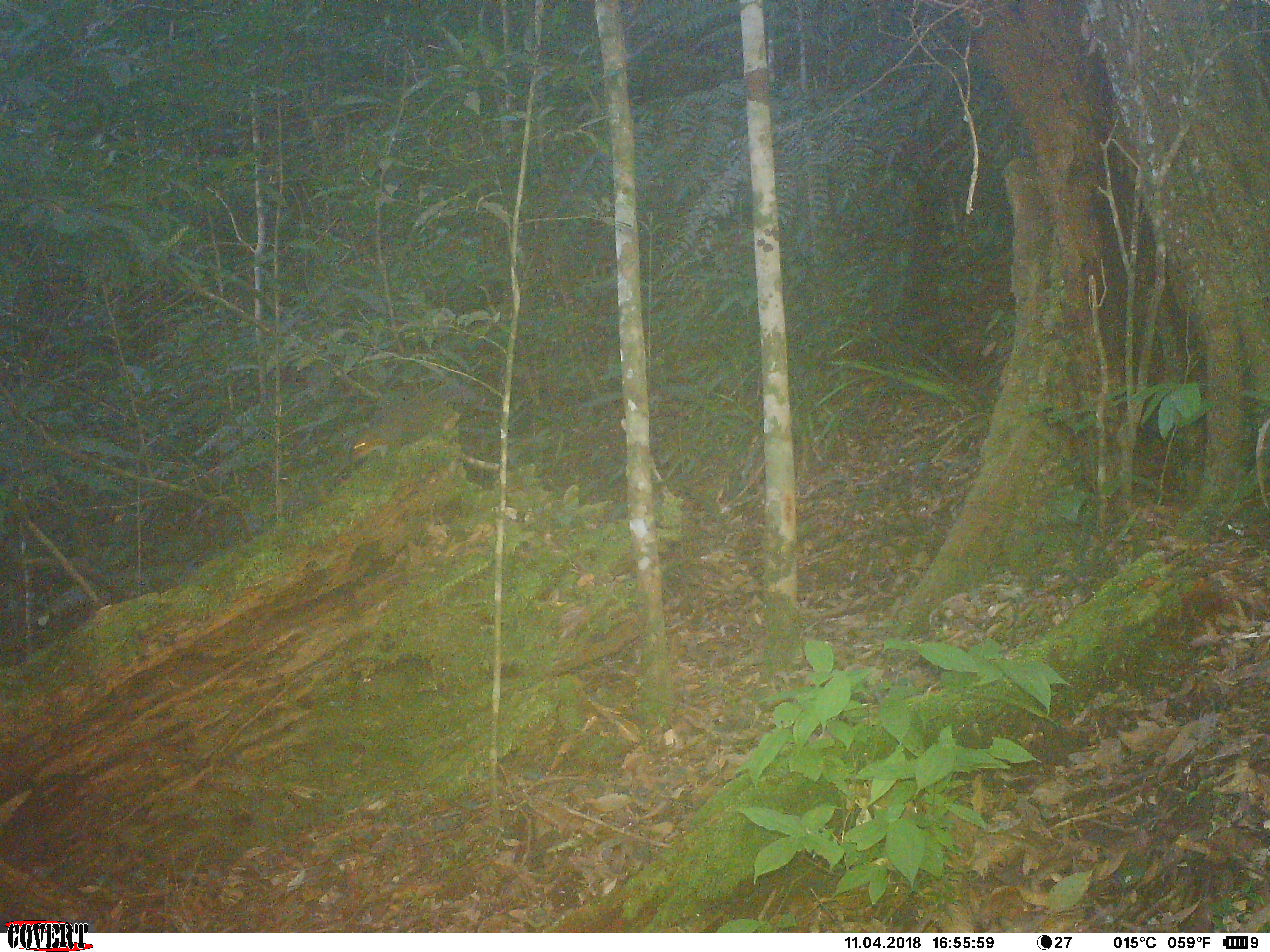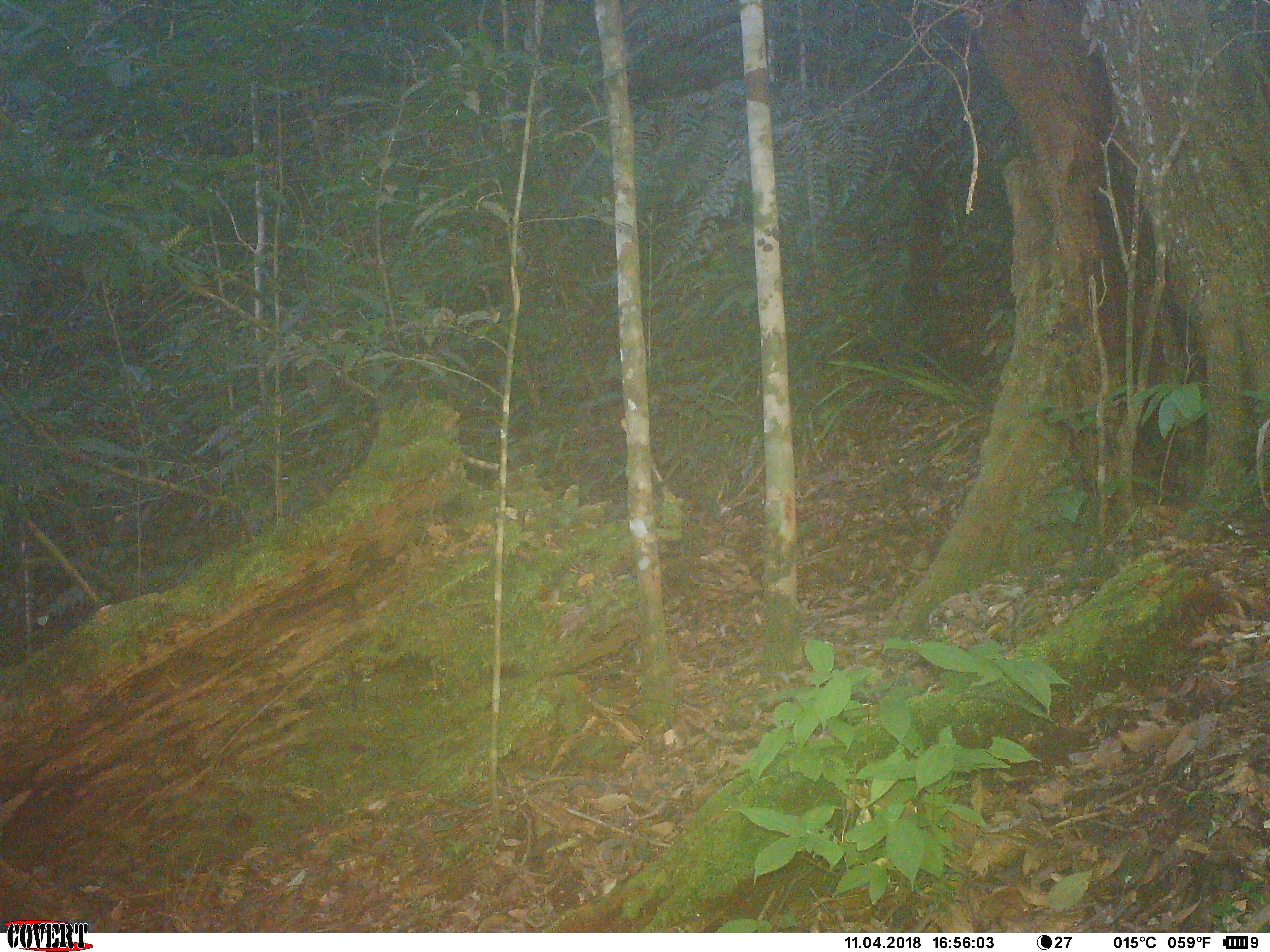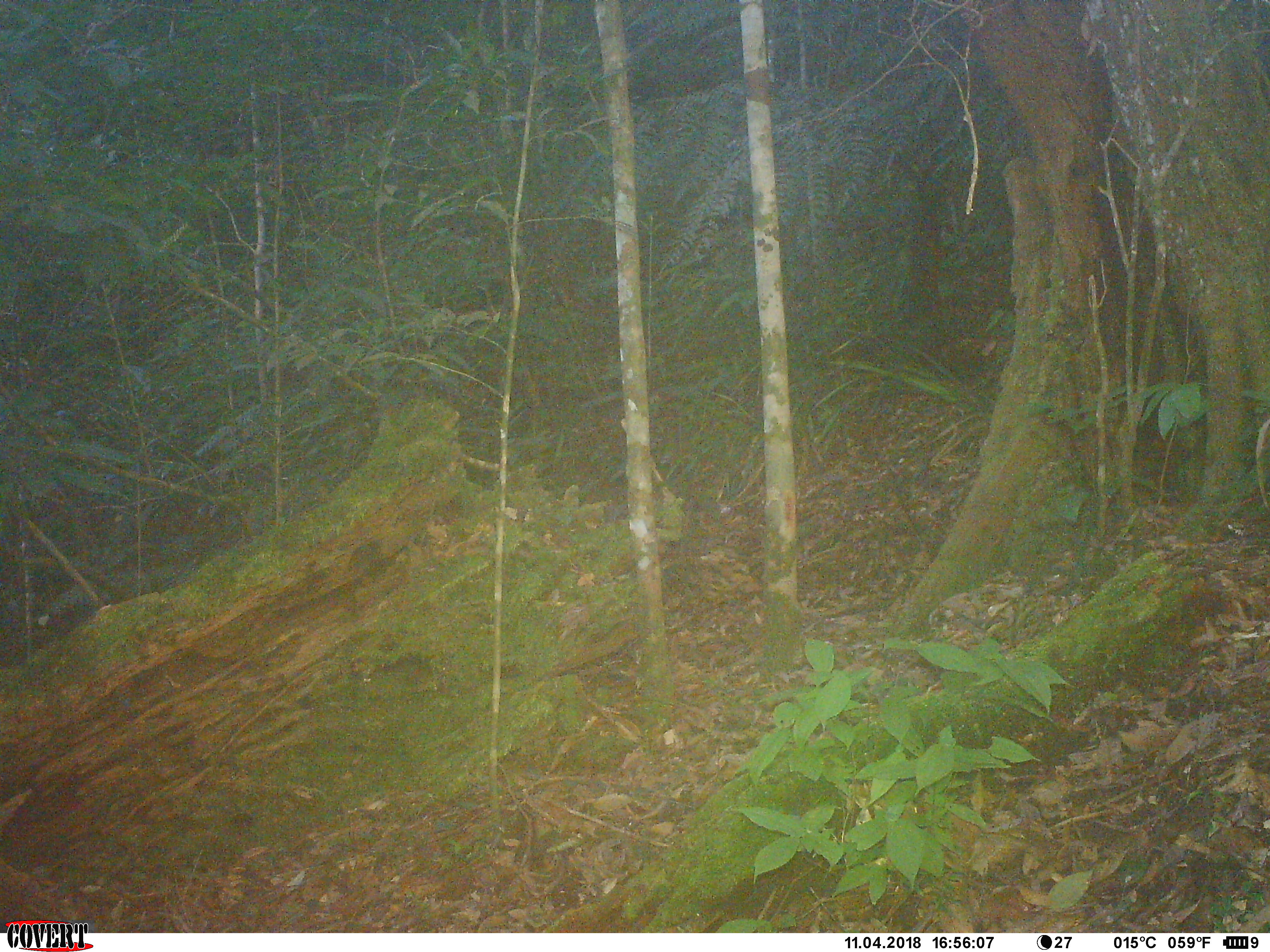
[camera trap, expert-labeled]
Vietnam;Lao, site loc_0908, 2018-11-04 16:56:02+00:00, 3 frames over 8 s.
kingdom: Animalia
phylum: Chordata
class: Mammalia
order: Rodentia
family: Sciuridae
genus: Dremomys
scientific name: Dremomys rufigenis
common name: red-cheeked squirrel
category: red cheeked squirrel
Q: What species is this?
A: Red cheeked squirrel (red-cheeked squirrel) (Dremomys rufigenis).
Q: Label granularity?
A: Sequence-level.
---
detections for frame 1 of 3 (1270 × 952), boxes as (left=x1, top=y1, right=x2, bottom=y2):
red cheeked squirrel: (left=348, top=381, right=485, bottom=464)